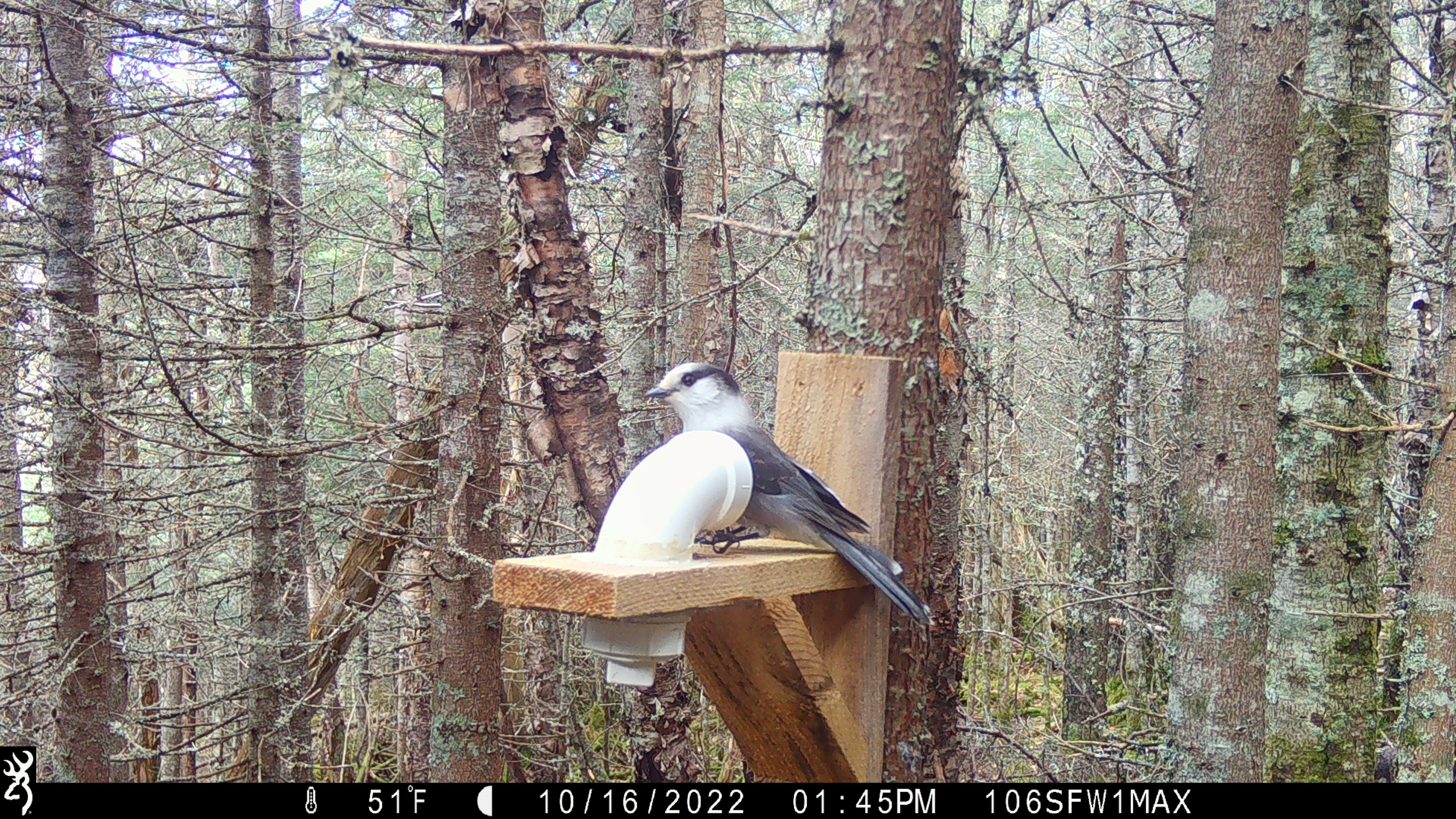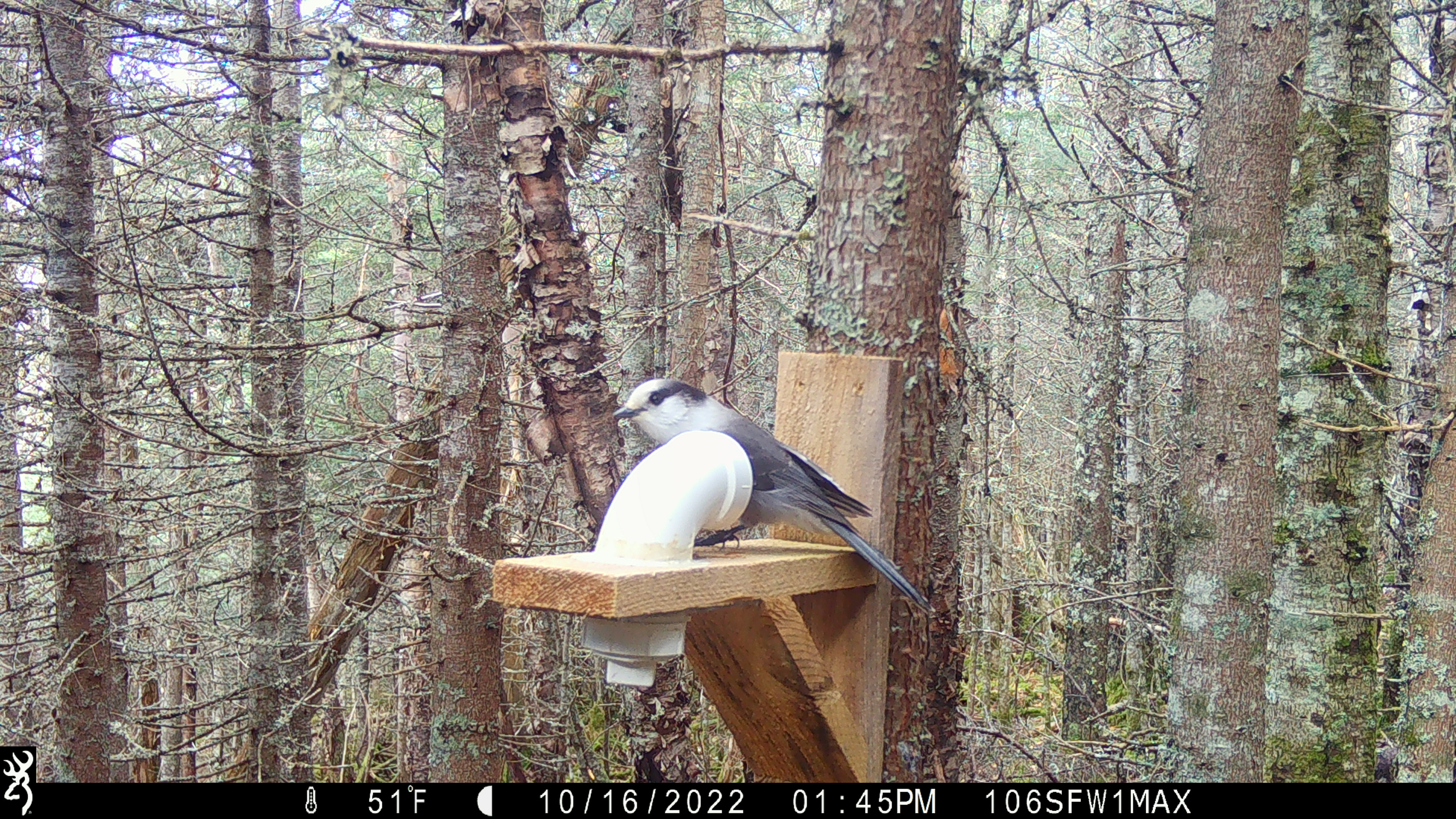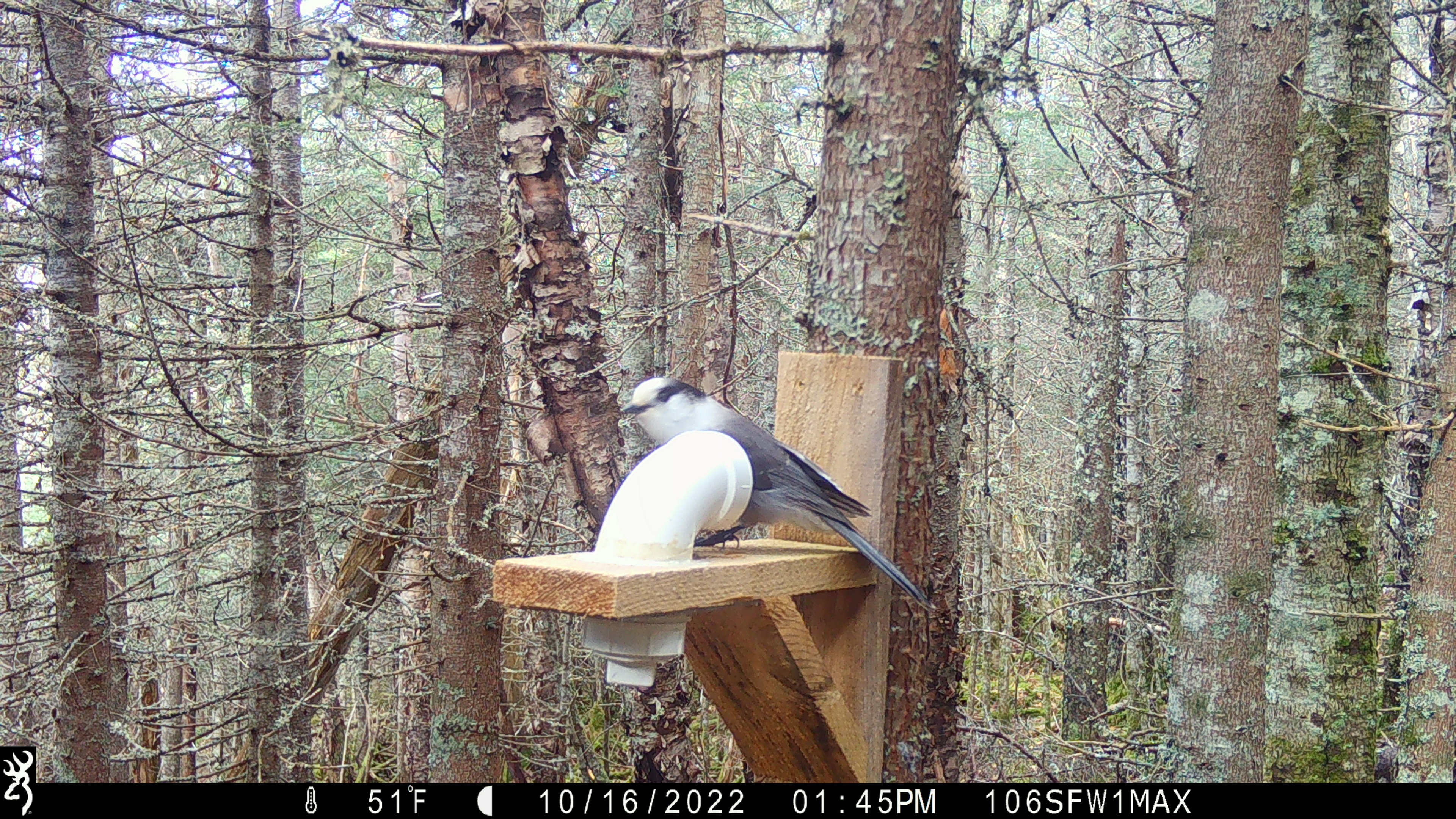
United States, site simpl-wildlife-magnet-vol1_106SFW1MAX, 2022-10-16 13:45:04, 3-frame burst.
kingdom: Animalia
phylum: Chordata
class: Aves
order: Passeriformes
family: Corvidae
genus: Perisoreus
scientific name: Perisoreus canadensis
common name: canada jay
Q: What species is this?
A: Canada jay (Perisoreus canadensis).